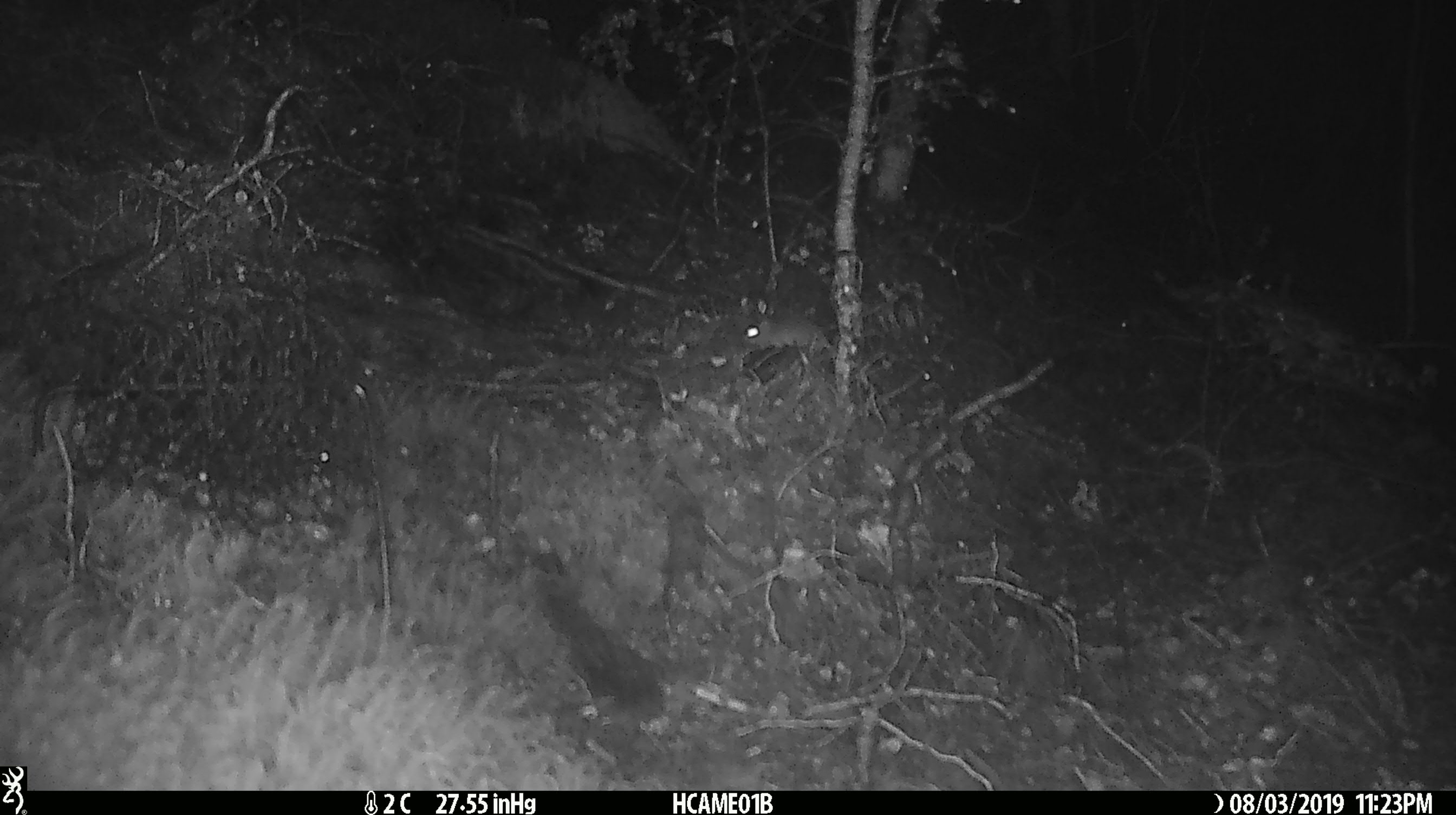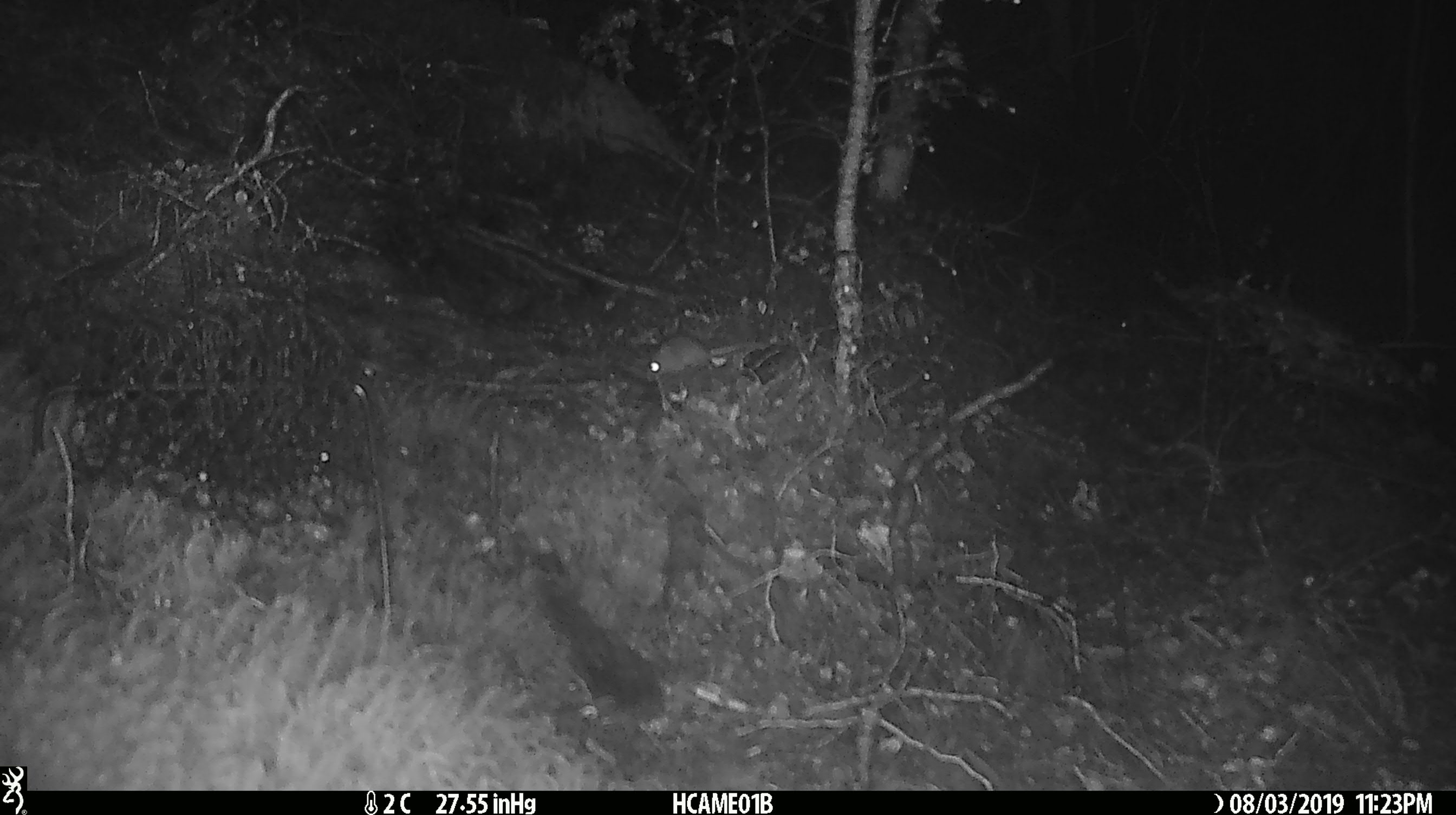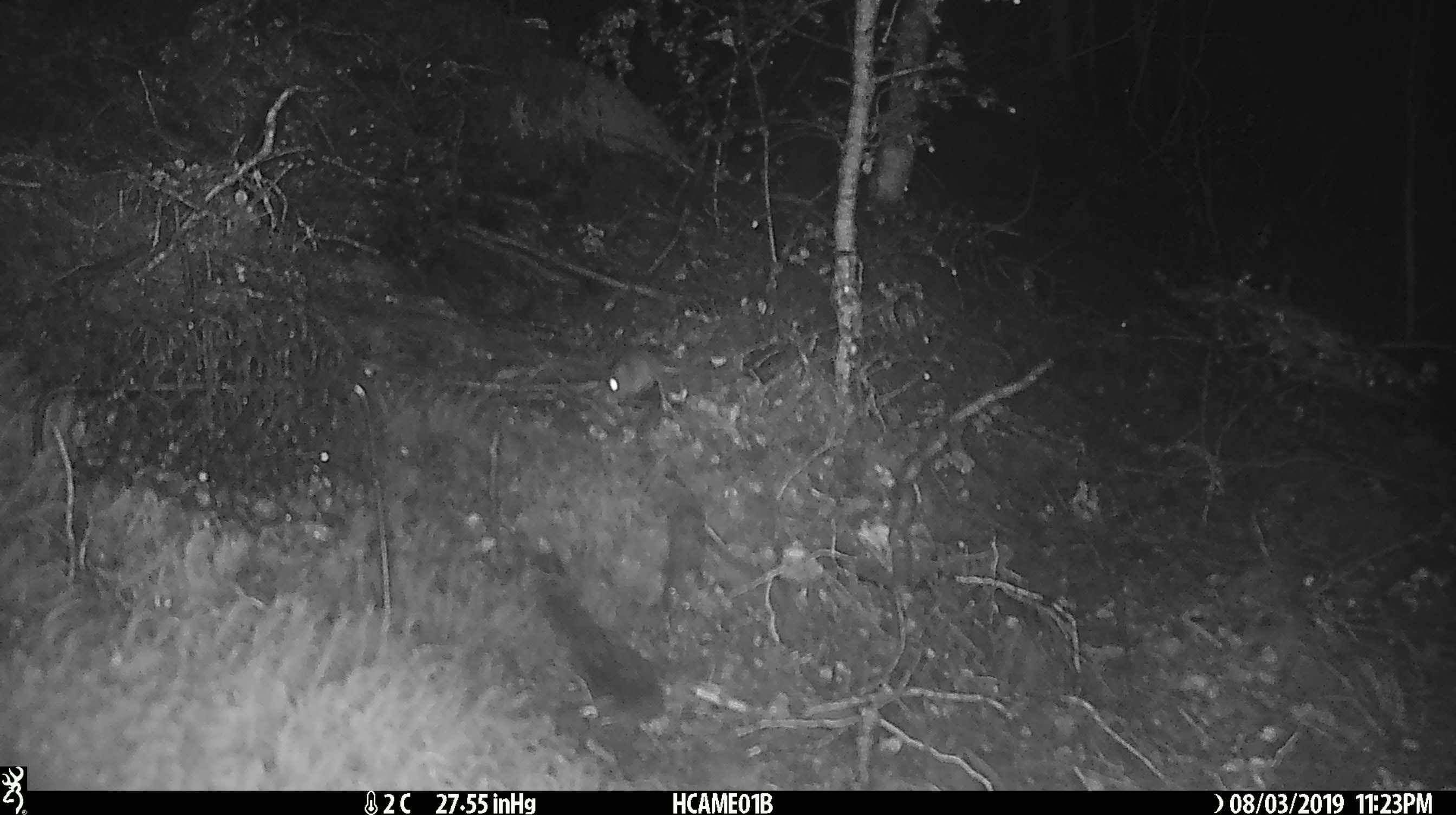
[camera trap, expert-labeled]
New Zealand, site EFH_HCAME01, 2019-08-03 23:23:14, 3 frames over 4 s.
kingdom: Animalia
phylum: Chordata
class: Mammalia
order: Rodentia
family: Muridae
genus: Mus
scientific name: Mus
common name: mouse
Mouse (Mus).